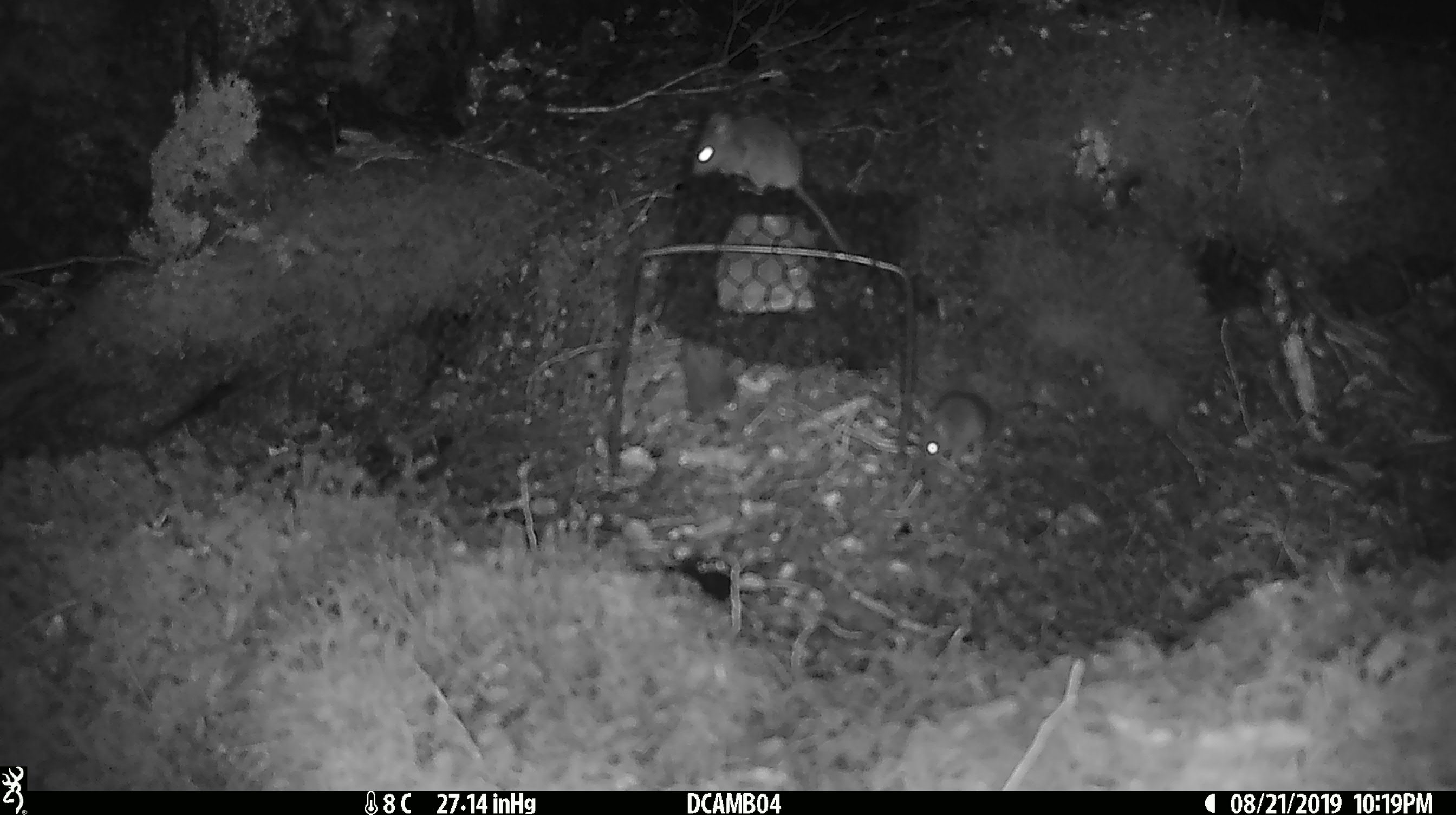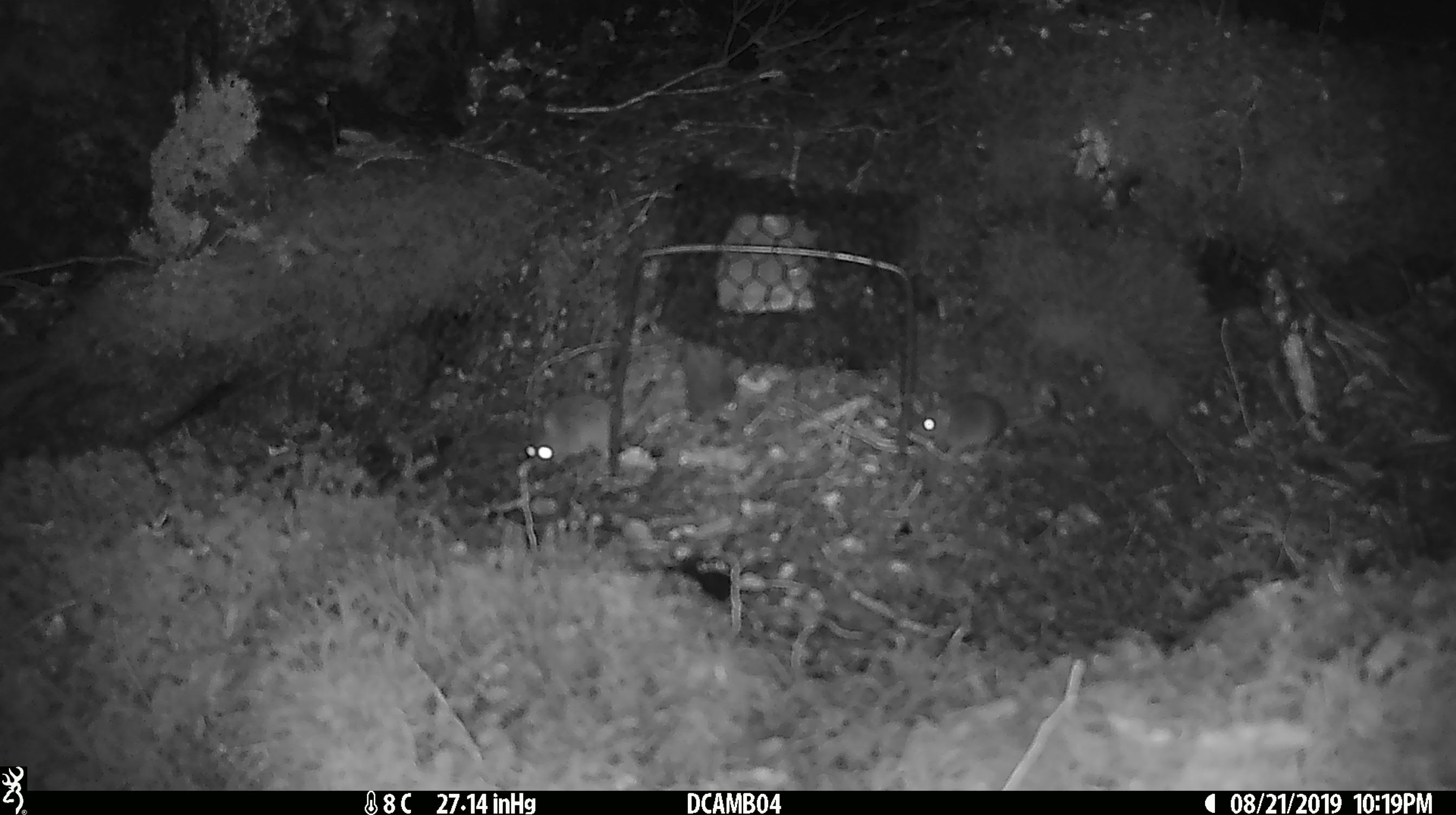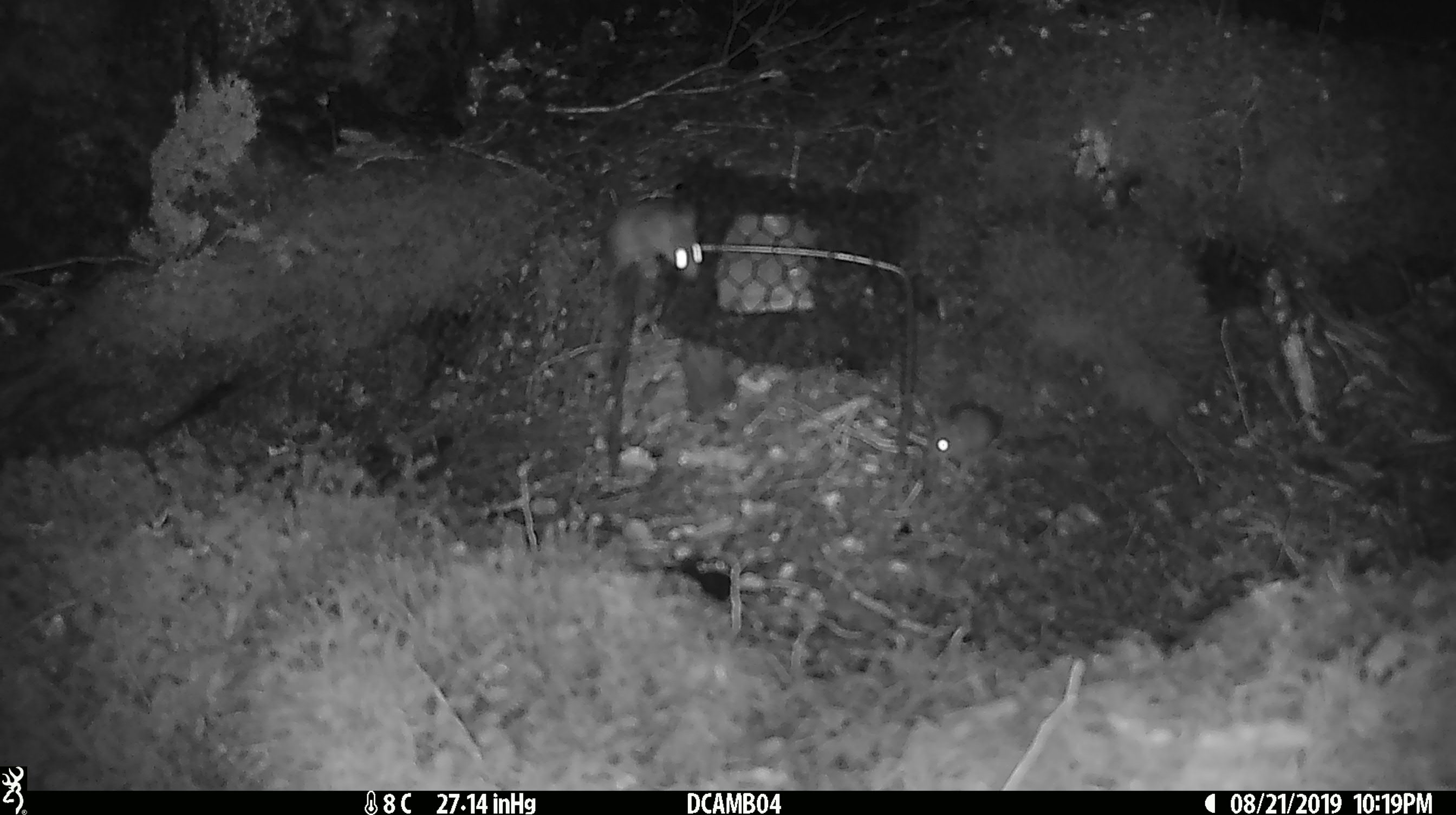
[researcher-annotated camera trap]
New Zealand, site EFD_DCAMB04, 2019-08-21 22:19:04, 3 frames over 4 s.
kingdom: Animalia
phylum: Chordata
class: Mammalia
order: Rodentia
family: Muridae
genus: Mus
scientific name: Mus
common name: mouse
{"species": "mouse (Mus)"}